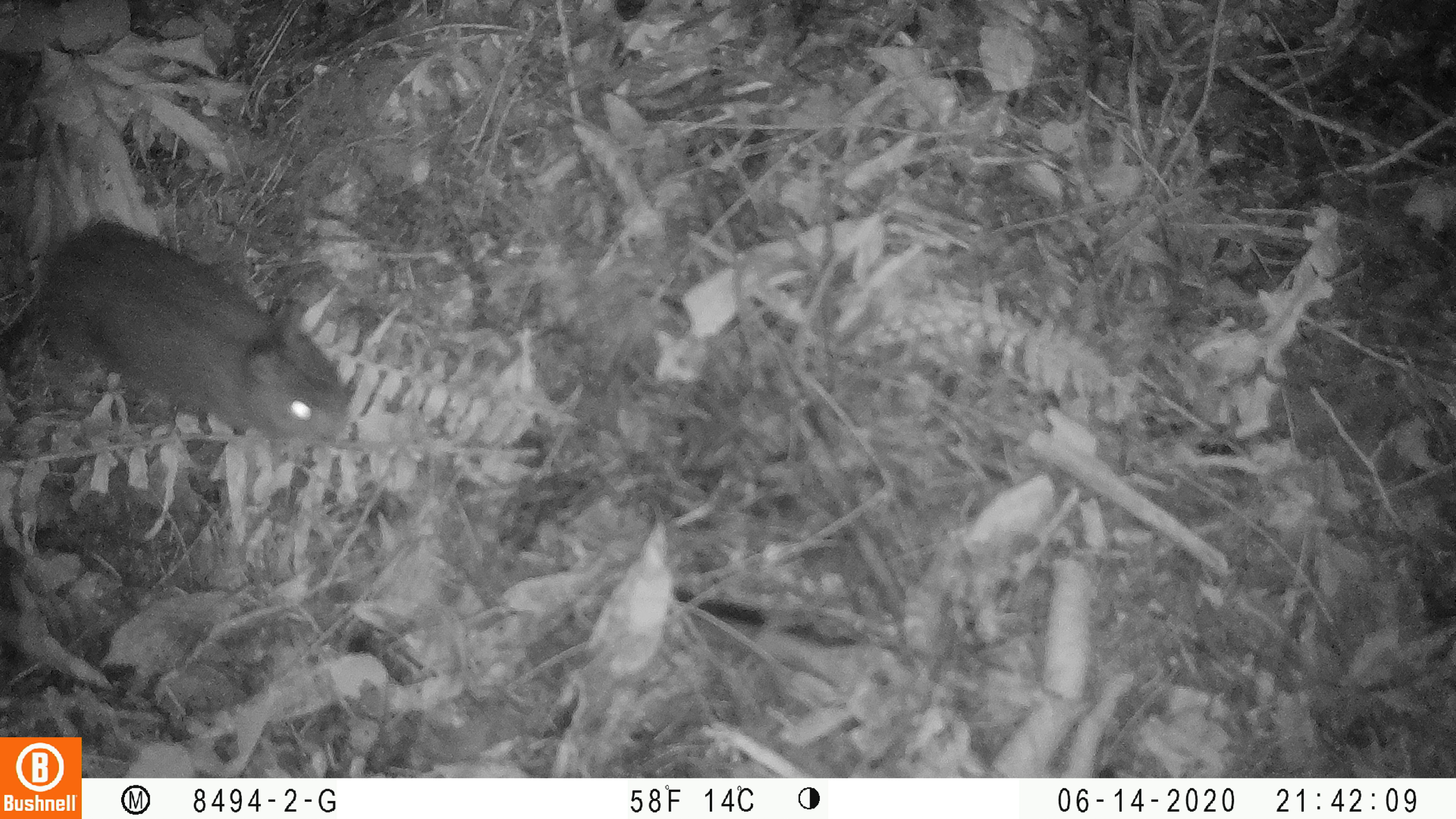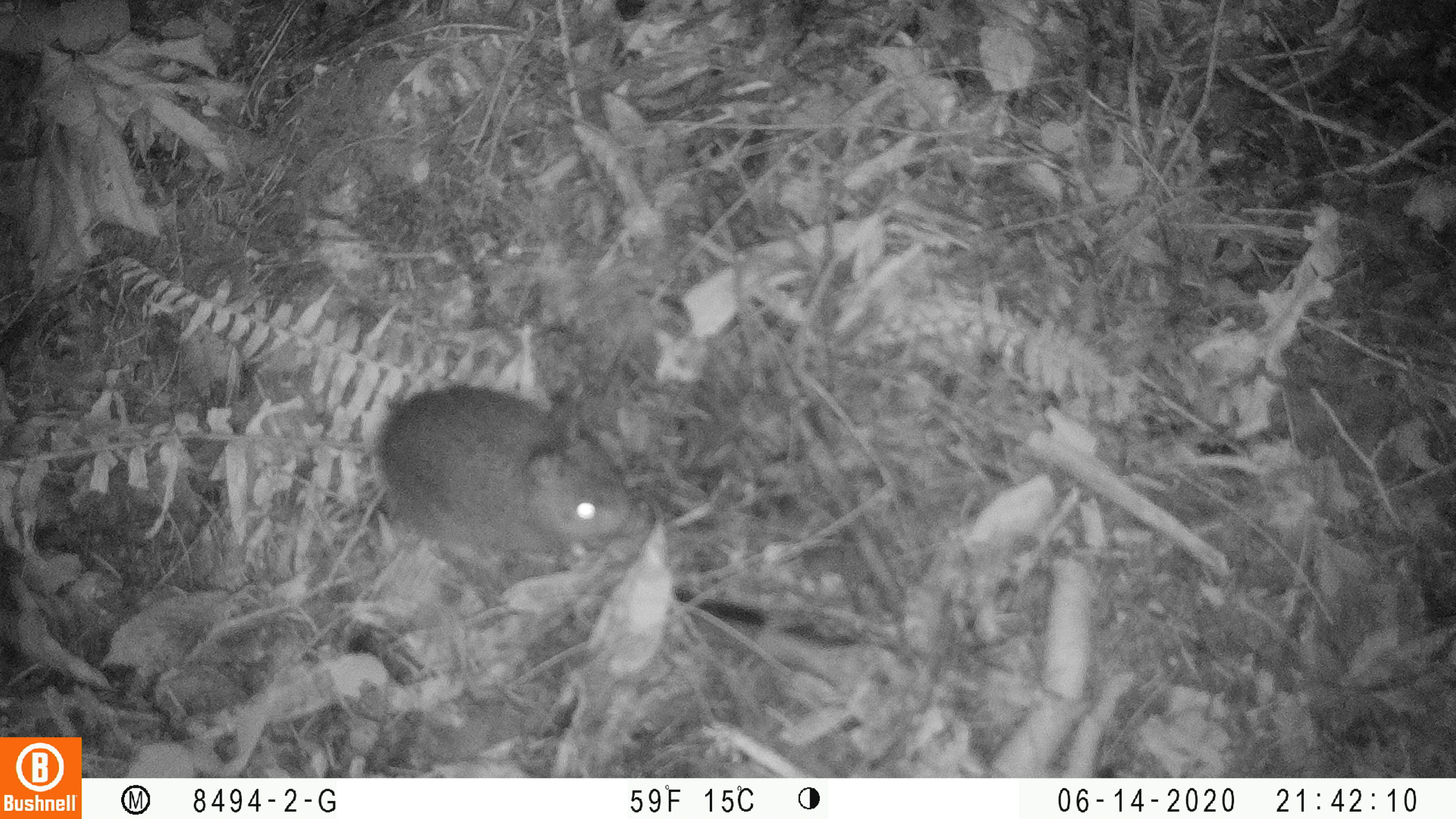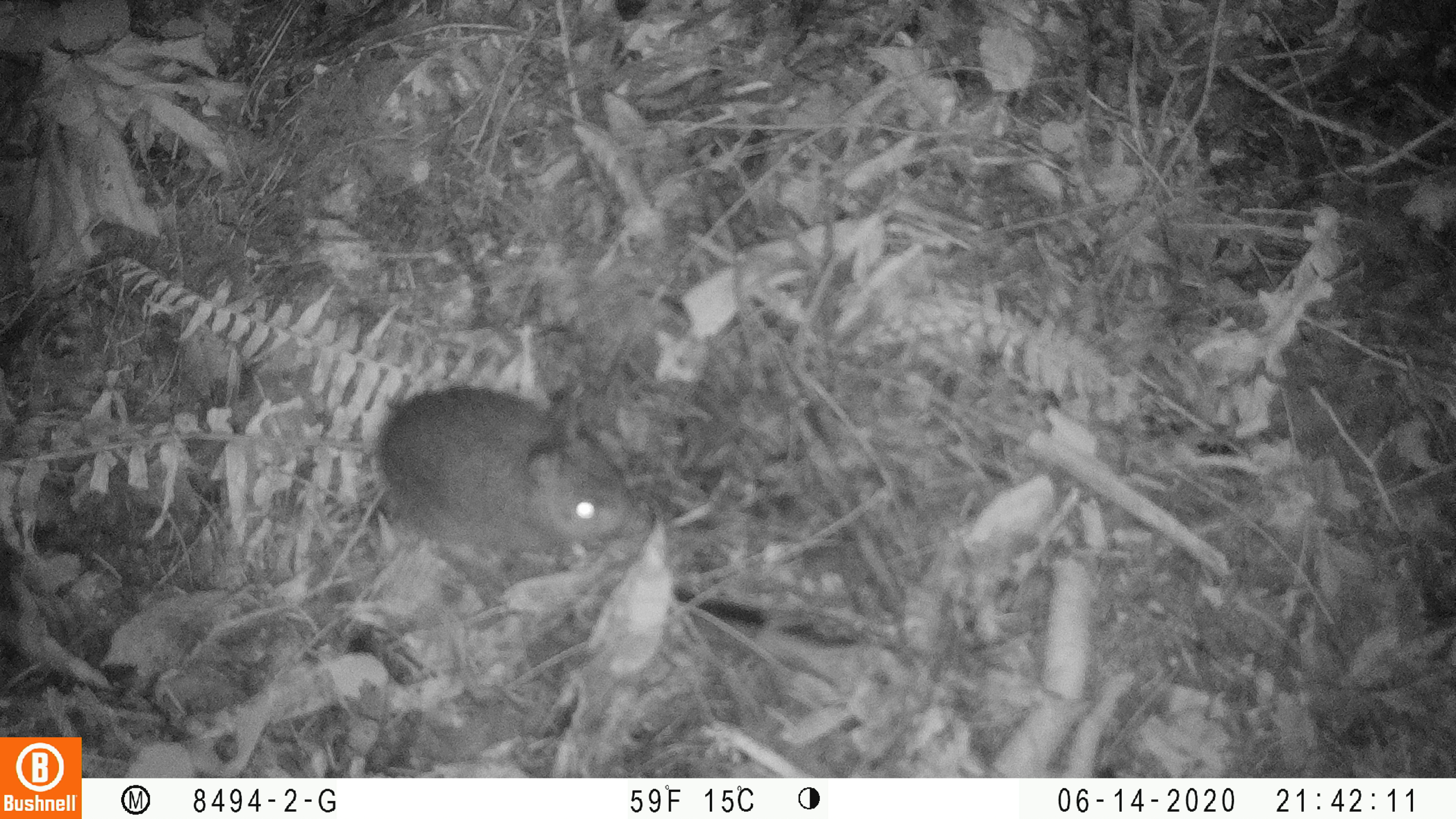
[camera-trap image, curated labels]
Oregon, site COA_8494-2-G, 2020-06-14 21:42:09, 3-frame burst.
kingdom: Animalia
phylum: Chordata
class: Mammalia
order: Lagomorpha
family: Leporidae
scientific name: Leporidae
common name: hares and rabbits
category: leporidae family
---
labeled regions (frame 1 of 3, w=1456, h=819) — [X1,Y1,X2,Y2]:
leporidae family: [36,219,361,463]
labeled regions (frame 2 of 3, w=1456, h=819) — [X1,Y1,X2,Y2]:
leporidae family: [370,381,634,557]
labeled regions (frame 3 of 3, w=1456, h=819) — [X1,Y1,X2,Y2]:
leporidae family: [370,372,632,558]